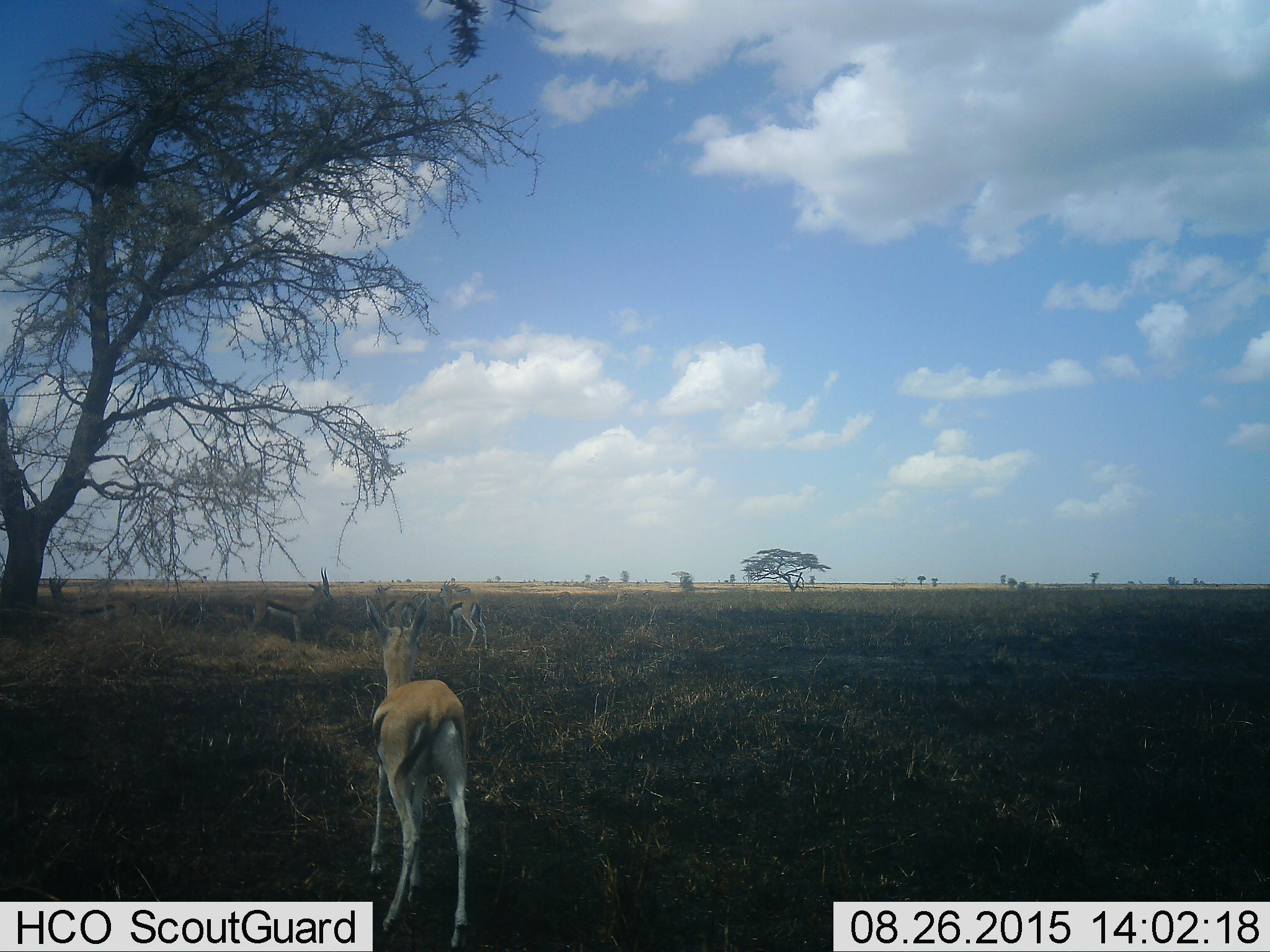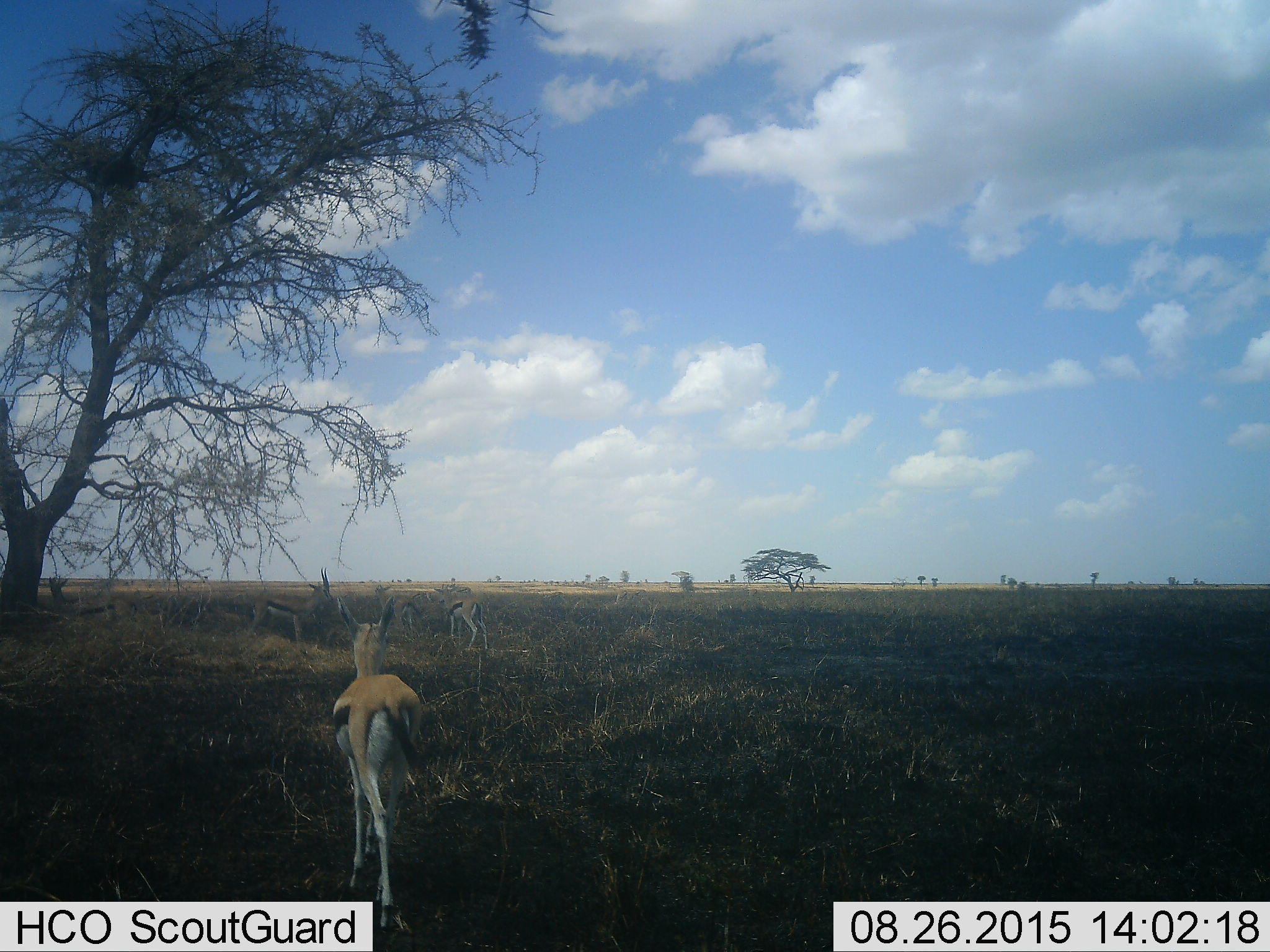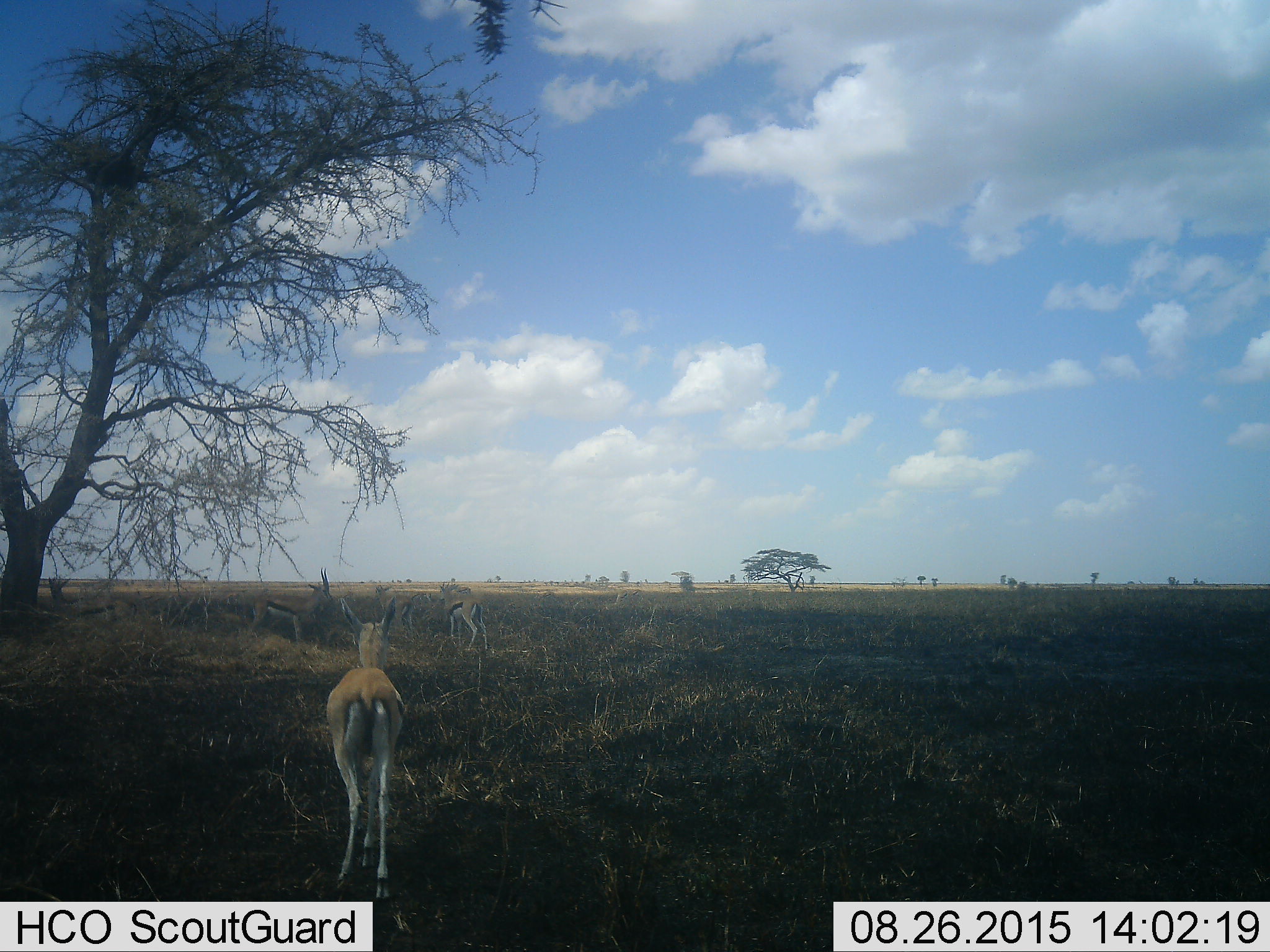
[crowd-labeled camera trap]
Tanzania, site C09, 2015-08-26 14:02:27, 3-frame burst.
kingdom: Animalia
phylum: Chordata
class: Mammalia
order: Artiodactyla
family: Bovidae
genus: Eudorcas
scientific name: Eudorcas thomsonii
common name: thomson's gazelle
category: gazellethomsons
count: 6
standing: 73%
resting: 0%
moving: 73%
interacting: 7%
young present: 13%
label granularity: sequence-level